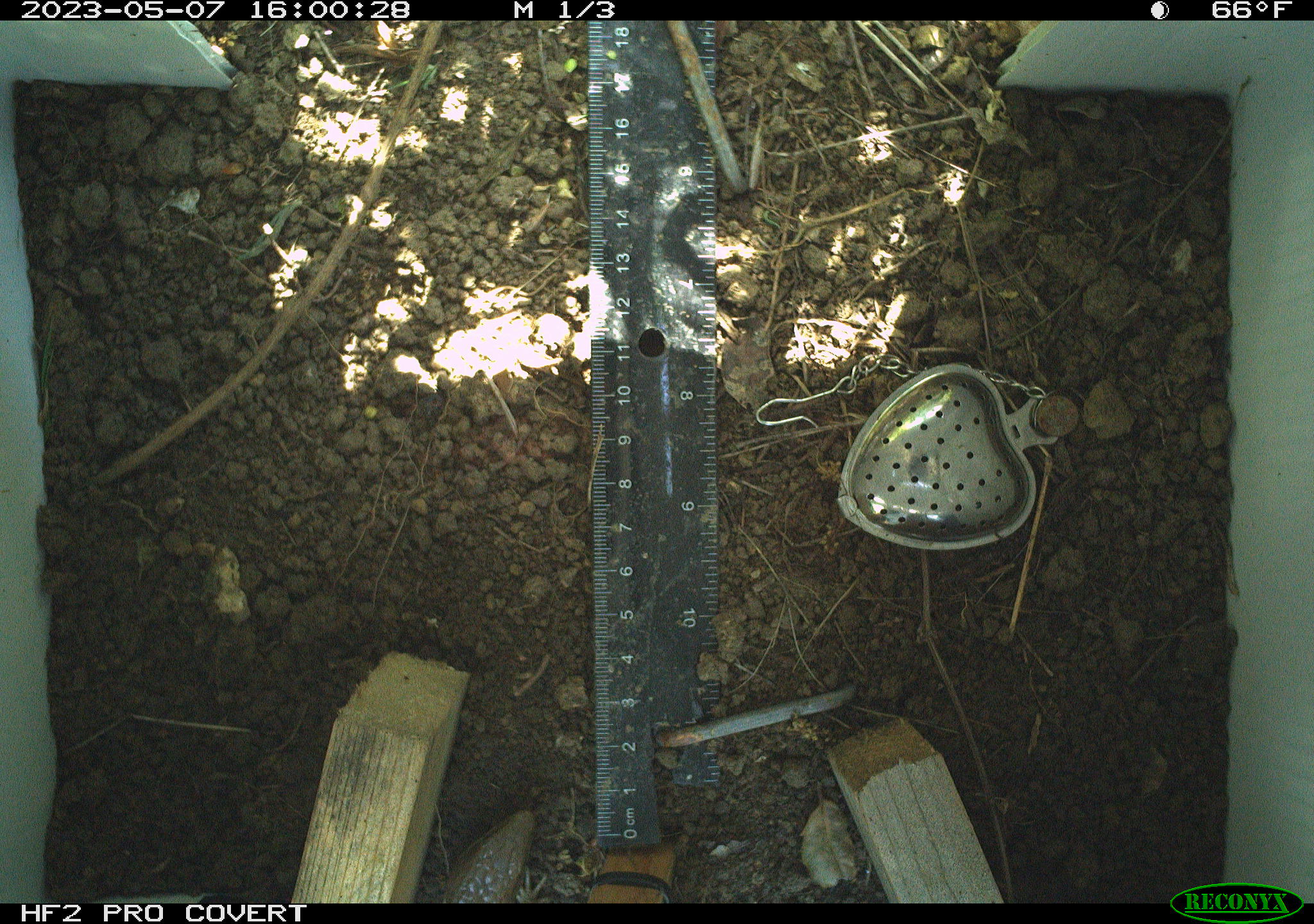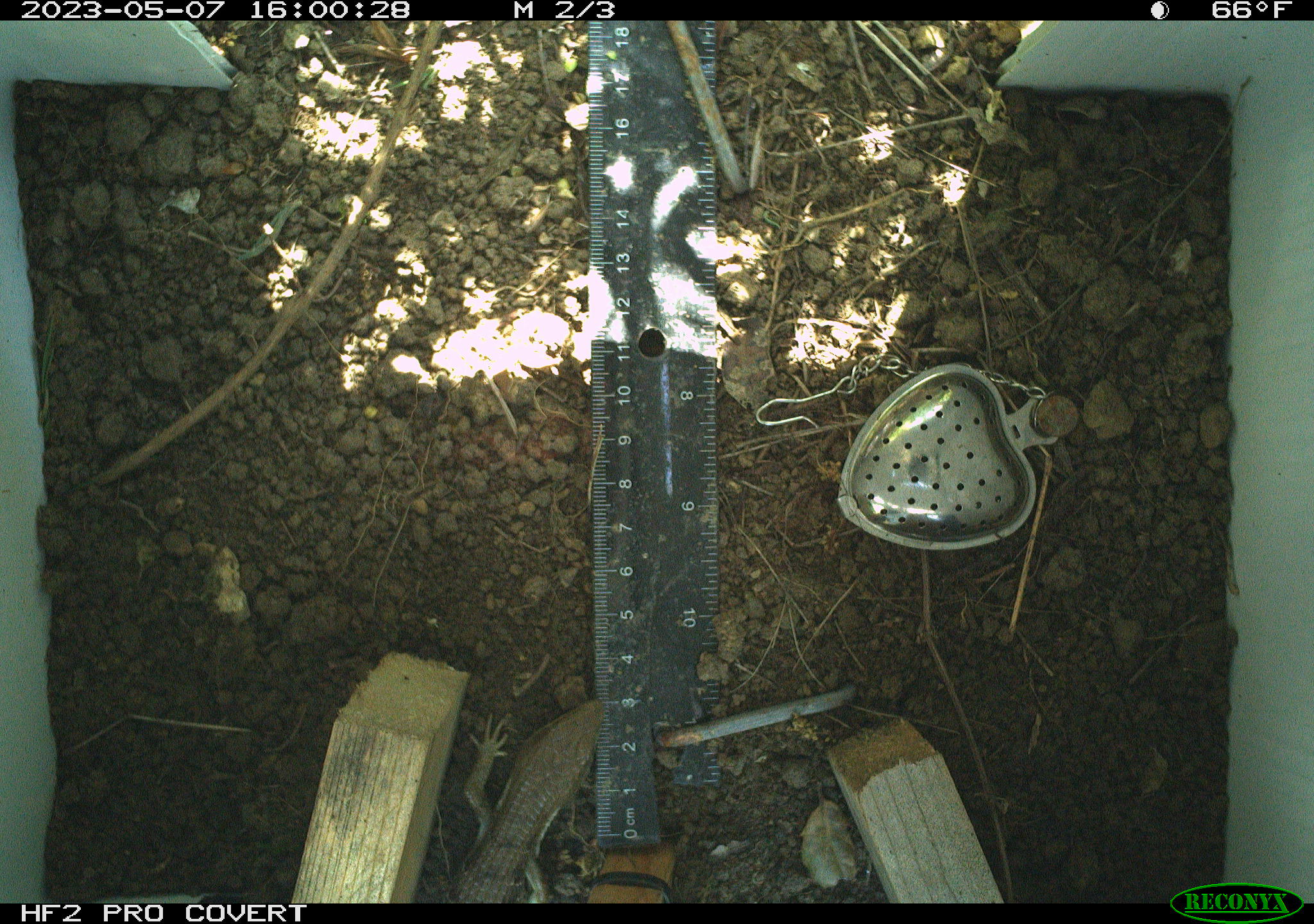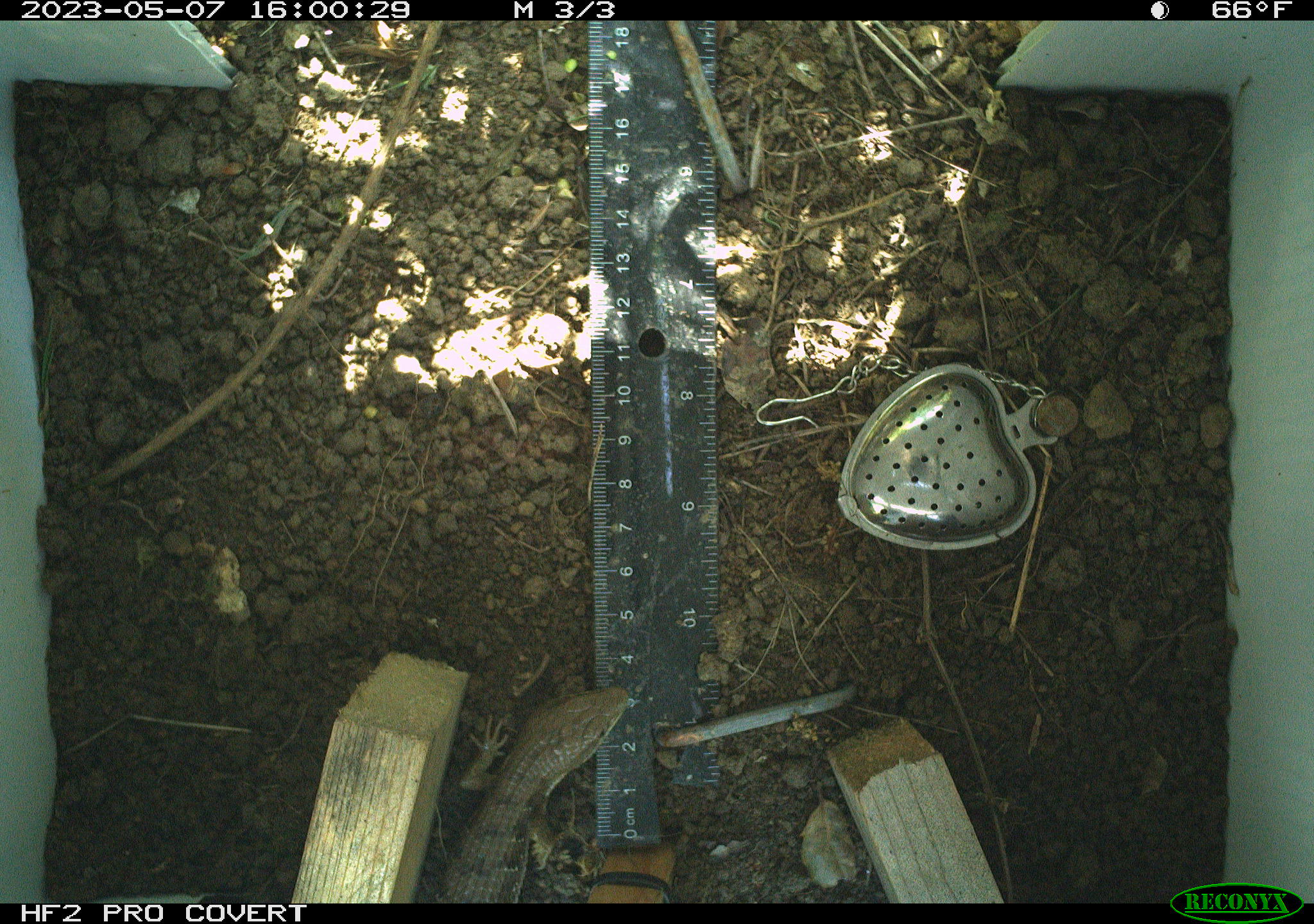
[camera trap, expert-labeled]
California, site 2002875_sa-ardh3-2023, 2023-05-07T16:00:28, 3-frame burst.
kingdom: Animalia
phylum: Chordata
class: Reptilia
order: Squamata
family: Anguidae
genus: Elgaria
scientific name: Elgaria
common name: alligator lizards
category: elgaria species